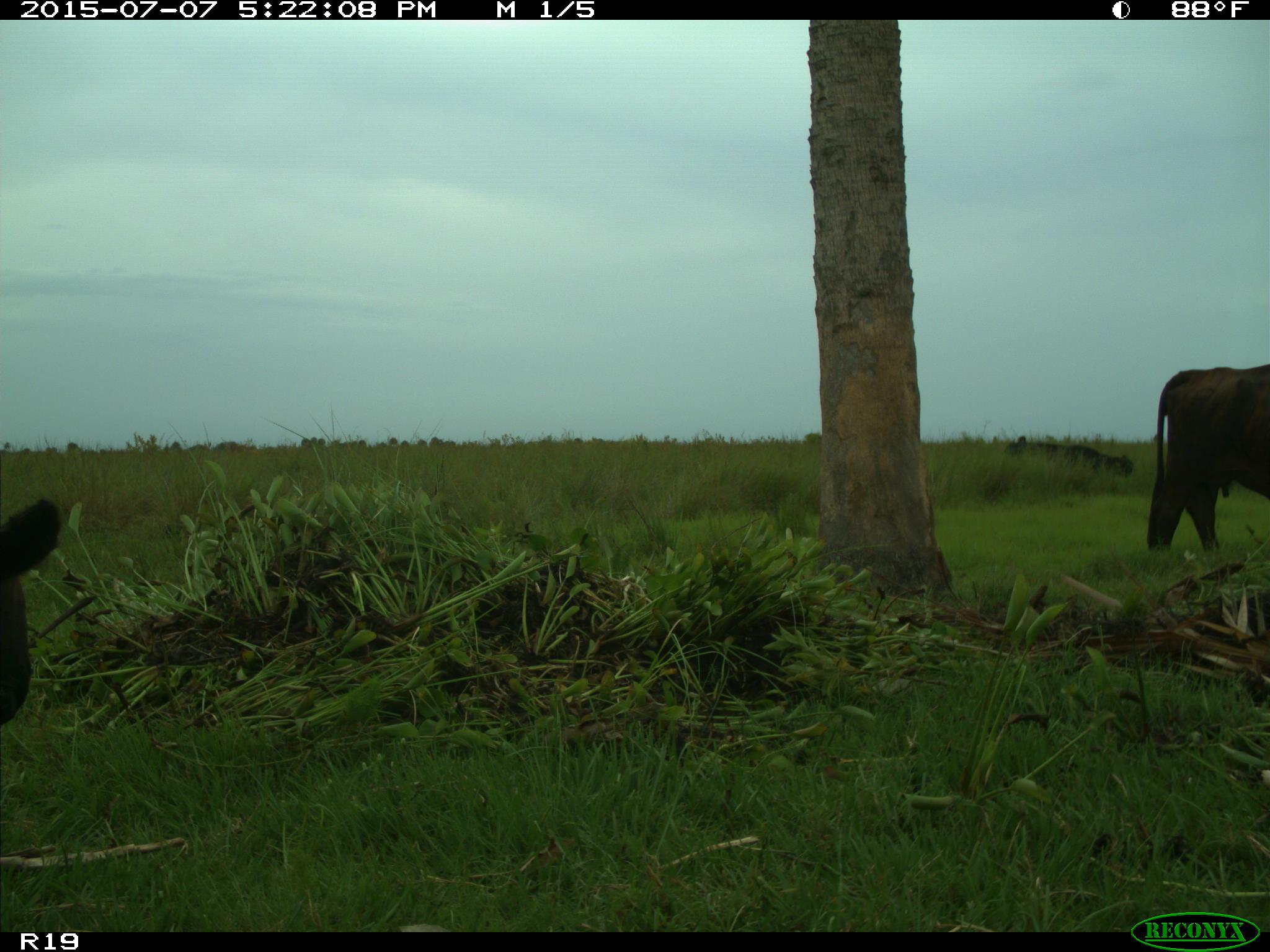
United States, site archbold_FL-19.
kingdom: Animalia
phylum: Chordata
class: Mammalia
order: Artiodactyla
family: Bovidae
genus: Bos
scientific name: Bos taurus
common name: domestic cow